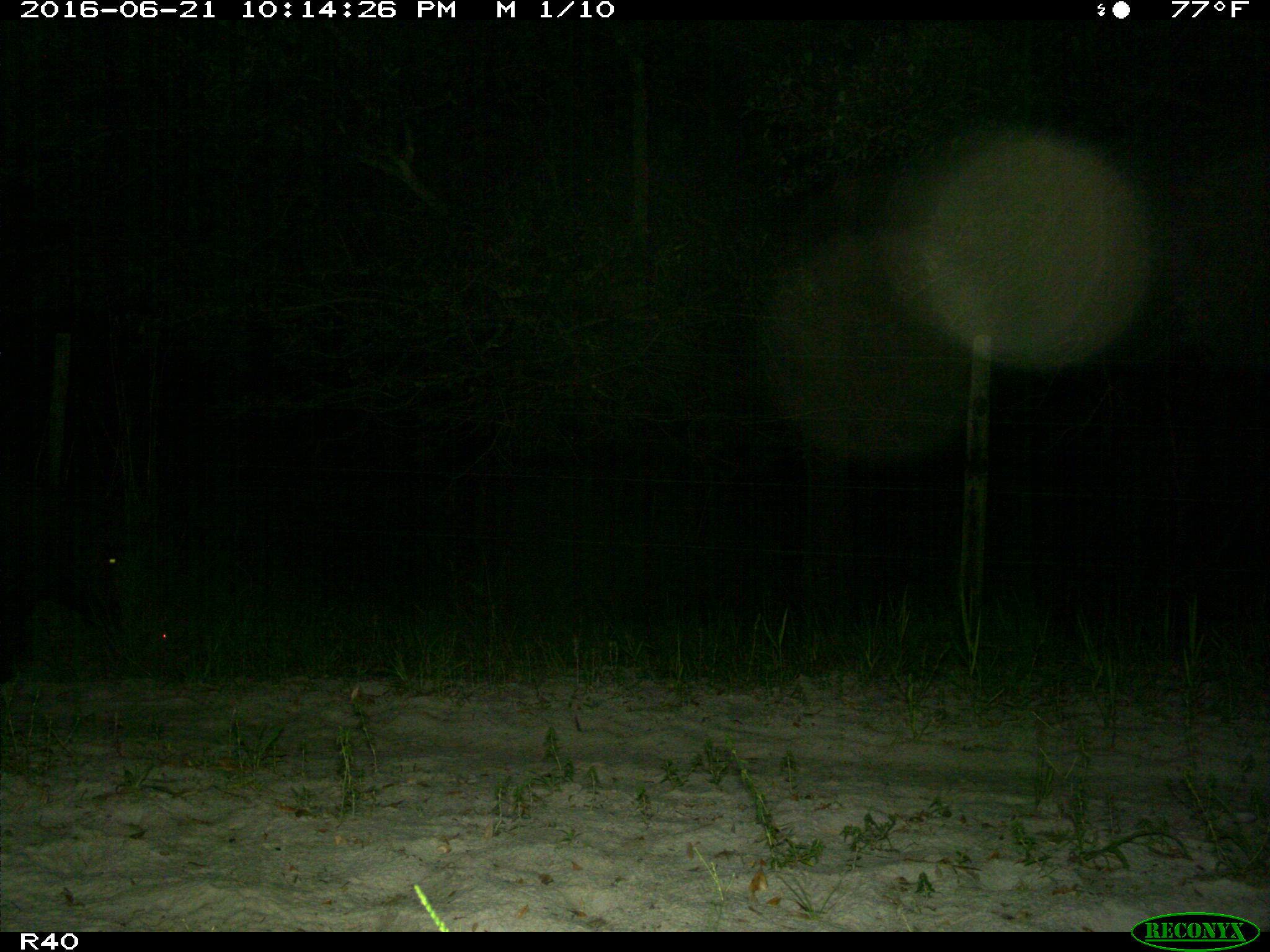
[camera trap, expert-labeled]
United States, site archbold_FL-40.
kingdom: Animalia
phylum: Chordata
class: Mammalia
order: Artiodactyla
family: Suidae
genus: Sus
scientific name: Sus scrofa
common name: wild boar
Sus scrofa (wild boar).